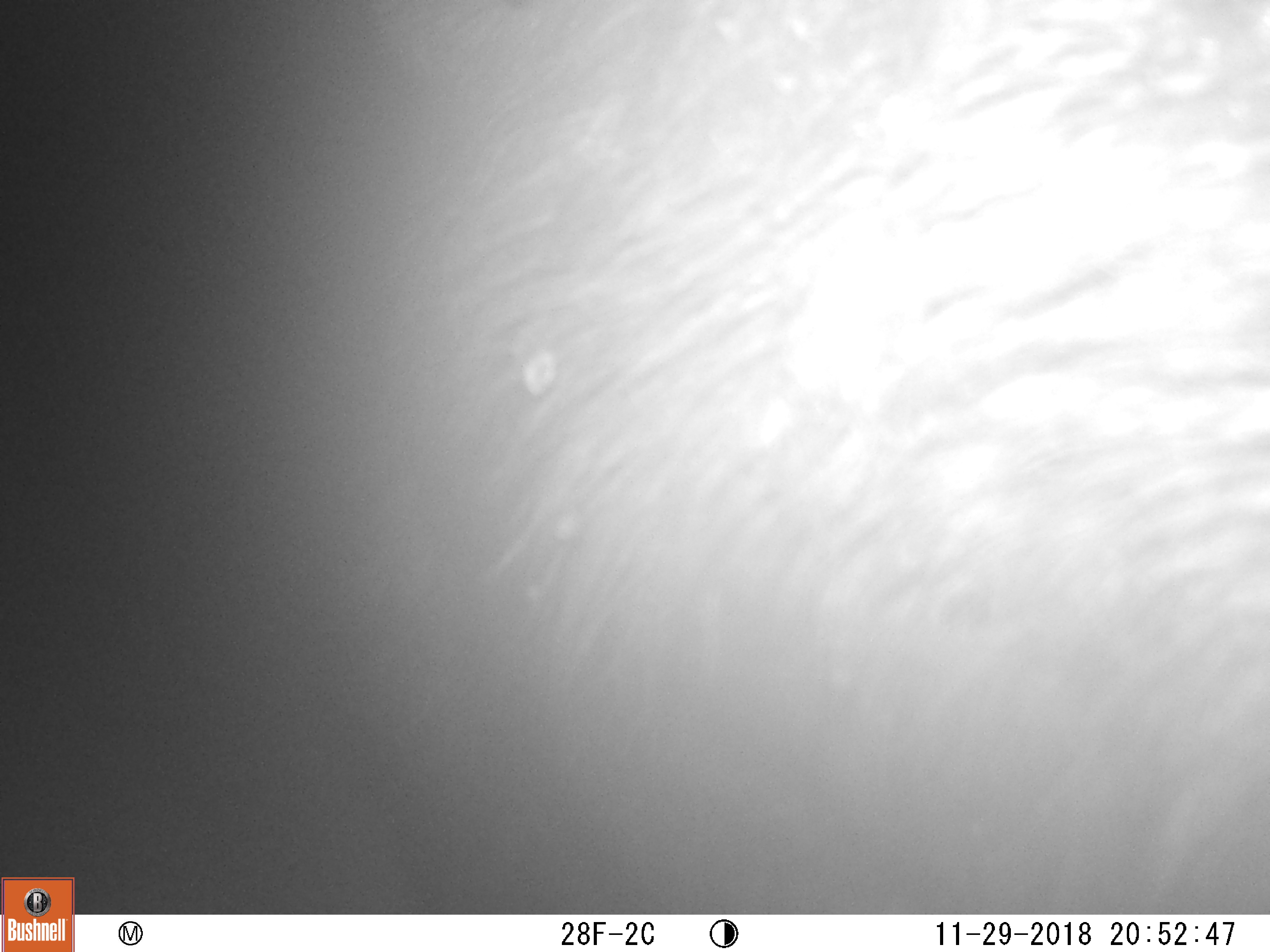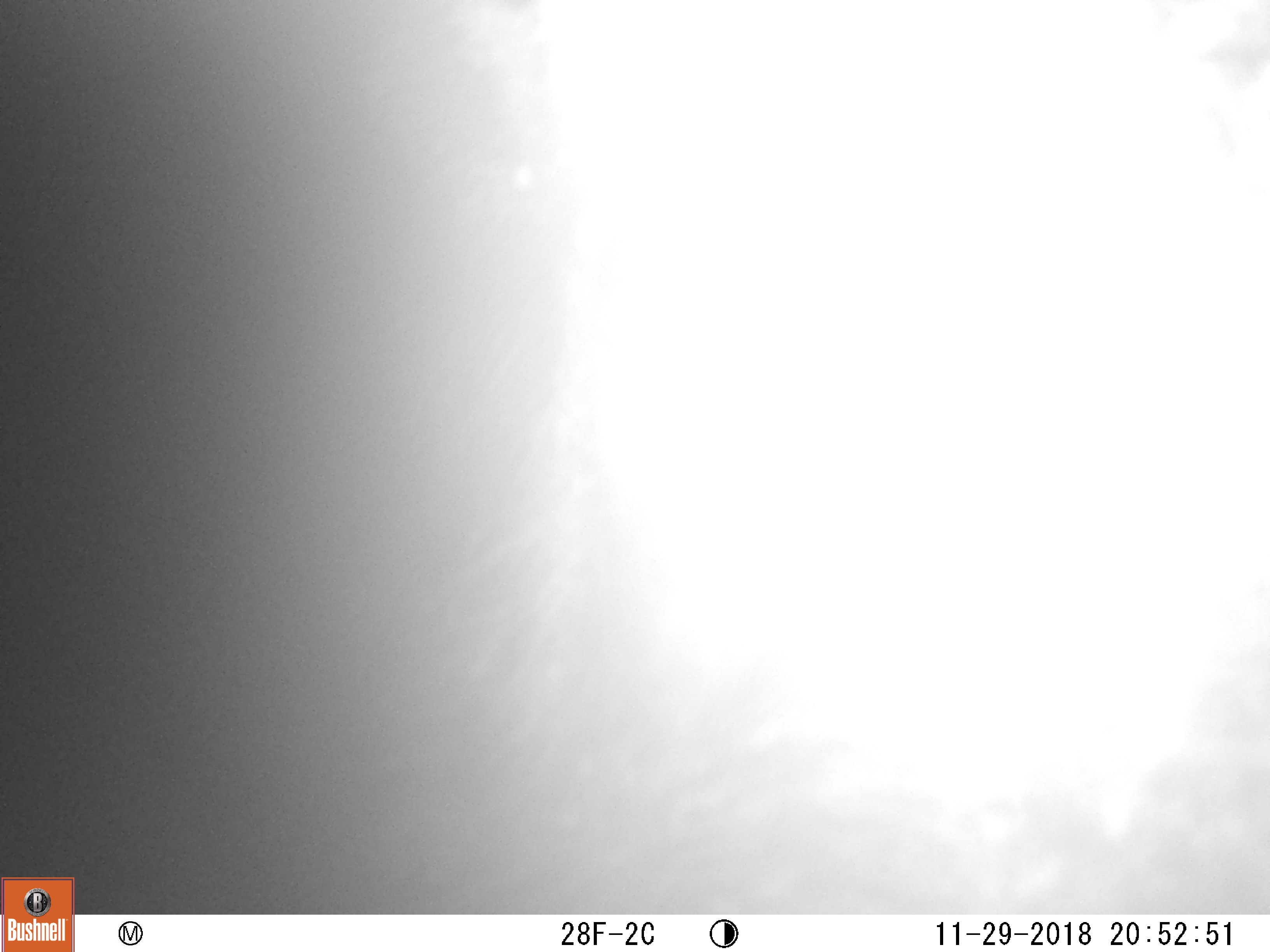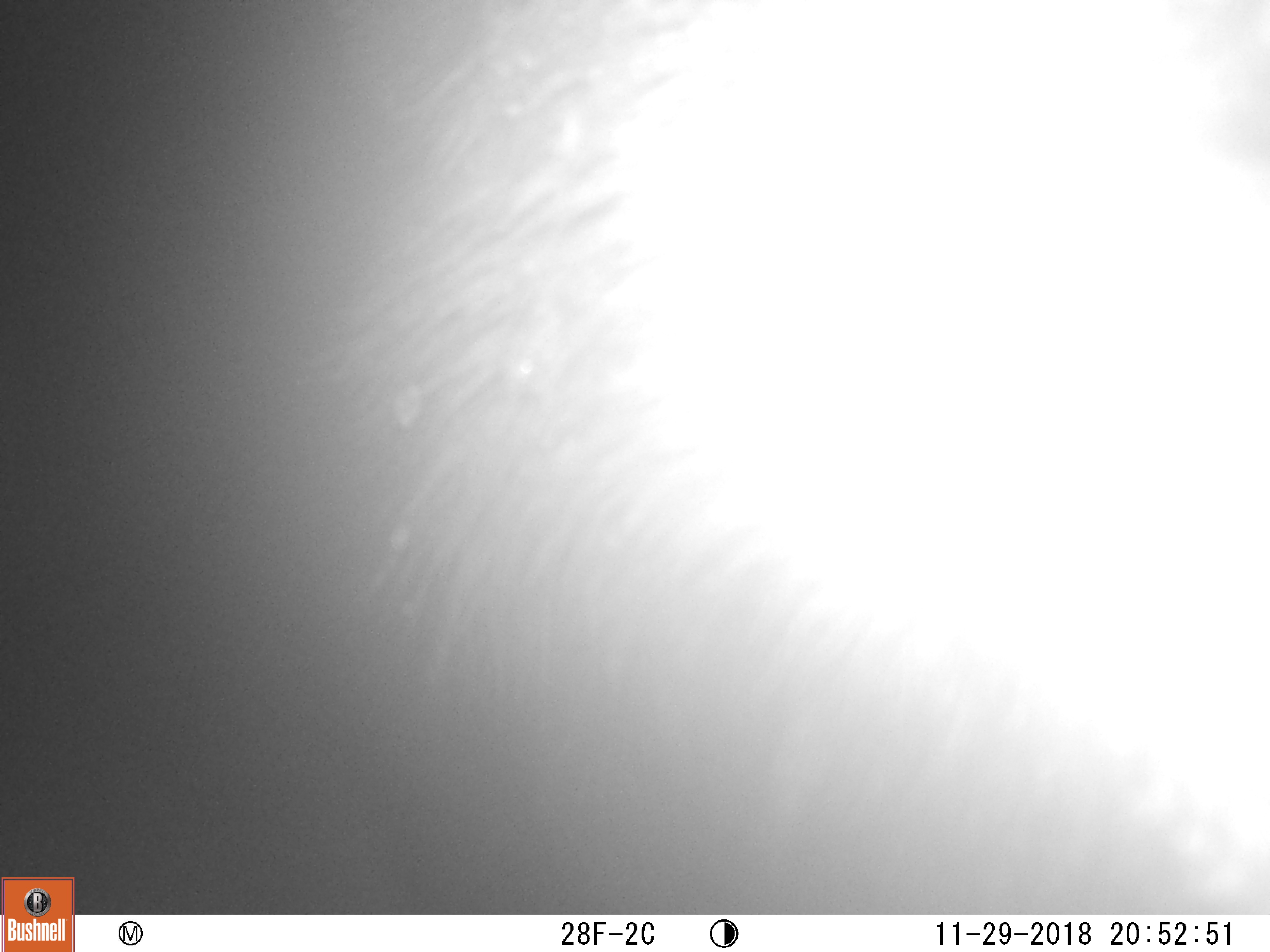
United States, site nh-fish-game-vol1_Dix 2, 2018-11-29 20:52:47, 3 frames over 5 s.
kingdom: Animalia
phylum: Chordata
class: Mammalia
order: Artiodactyla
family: Cervidae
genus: Alces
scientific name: Alces alces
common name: moose